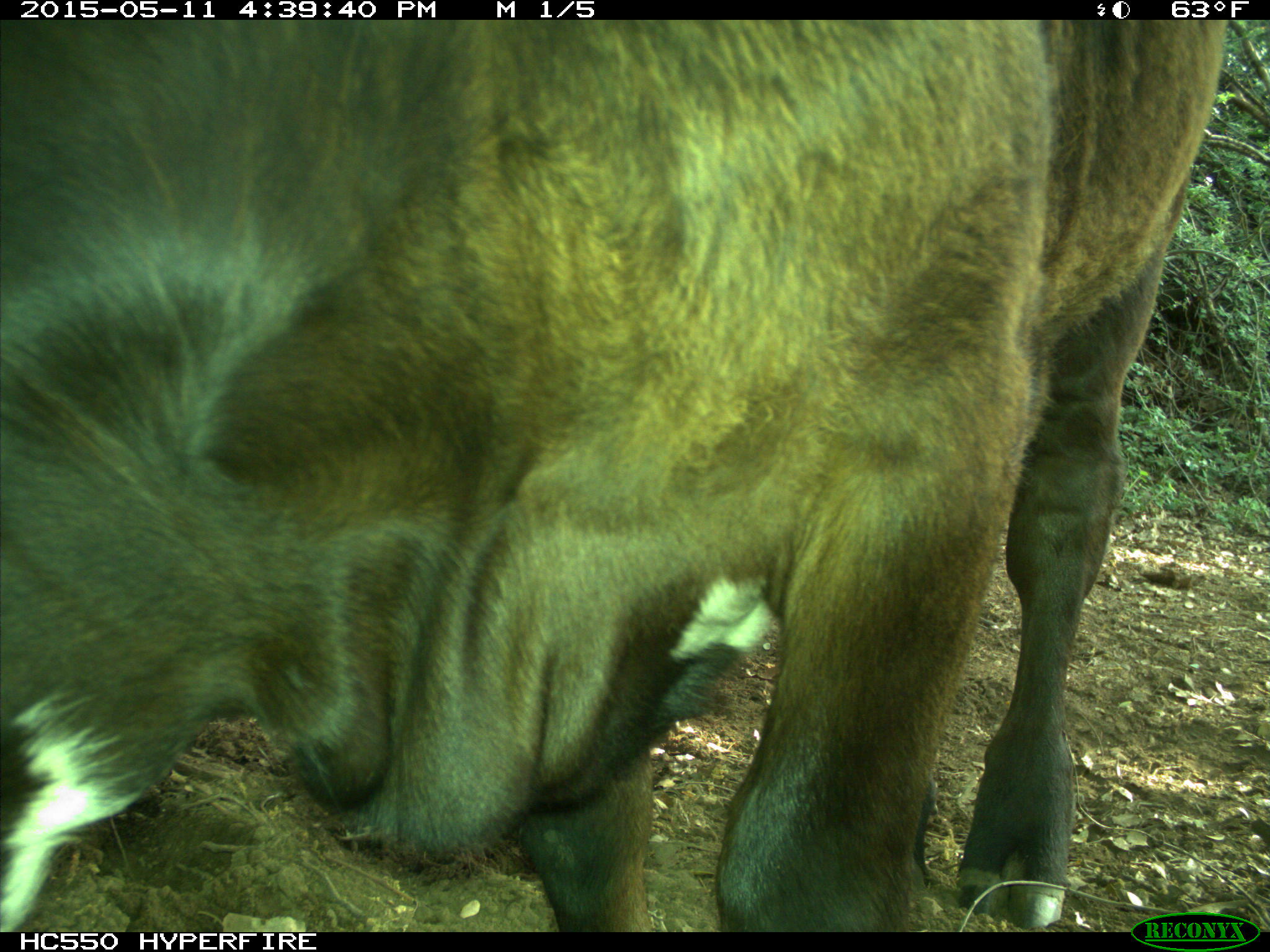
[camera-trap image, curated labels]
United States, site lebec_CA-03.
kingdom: Animalia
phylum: Chordata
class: Mammalia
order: Artiodactyla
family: Bovidae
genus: Bos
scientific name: Bos taurus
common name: domestic cow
Bos taurus (domestic cow).